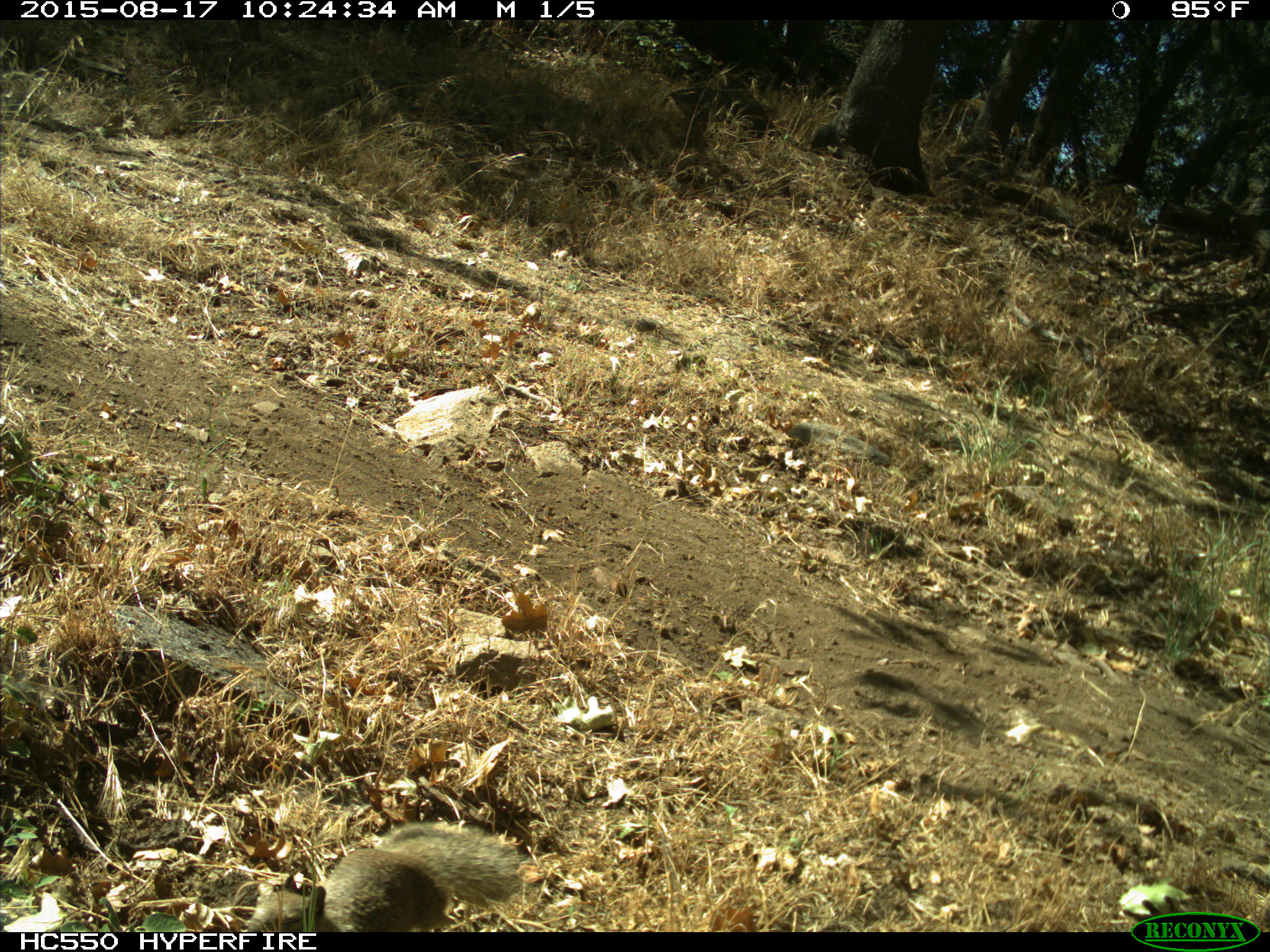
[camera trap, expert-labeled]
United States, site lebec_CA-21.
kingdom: Animalia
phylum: Chordata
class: Mammalia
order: Rodentia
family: Sciuridae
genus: Otospermophilus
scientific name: Otospermophilus beecheyi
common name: california ground squirrel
Otospermophilus beecheyi (california ground squirrel).